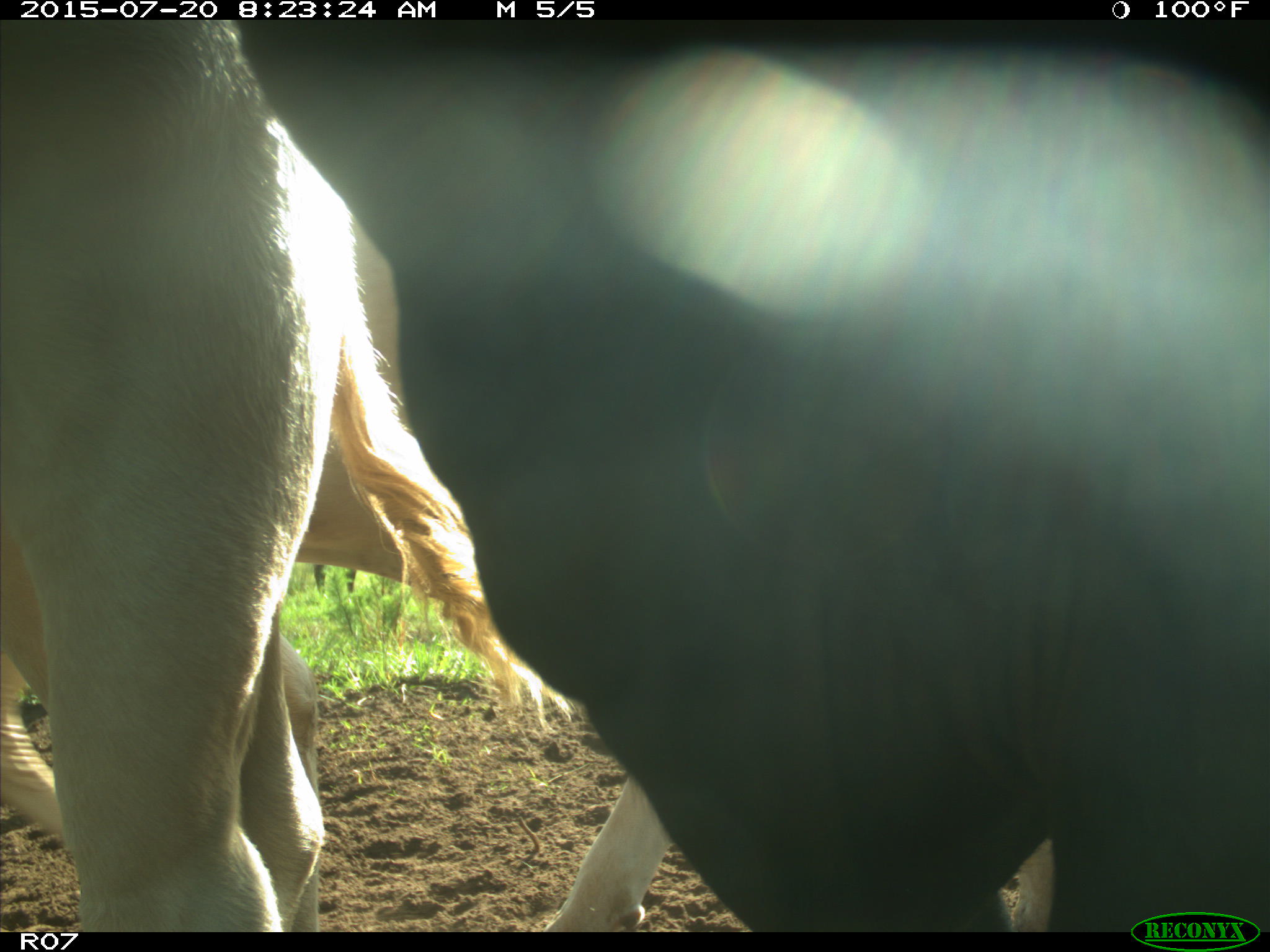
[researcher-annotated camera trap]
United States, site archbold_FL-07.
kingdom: Animalia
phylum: Chordata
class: Mammalia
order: Artiodactyla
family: Bovidae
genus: Bos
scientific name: Bos taurus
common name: domestic cow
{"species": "Bos taurus (domestic cow)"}